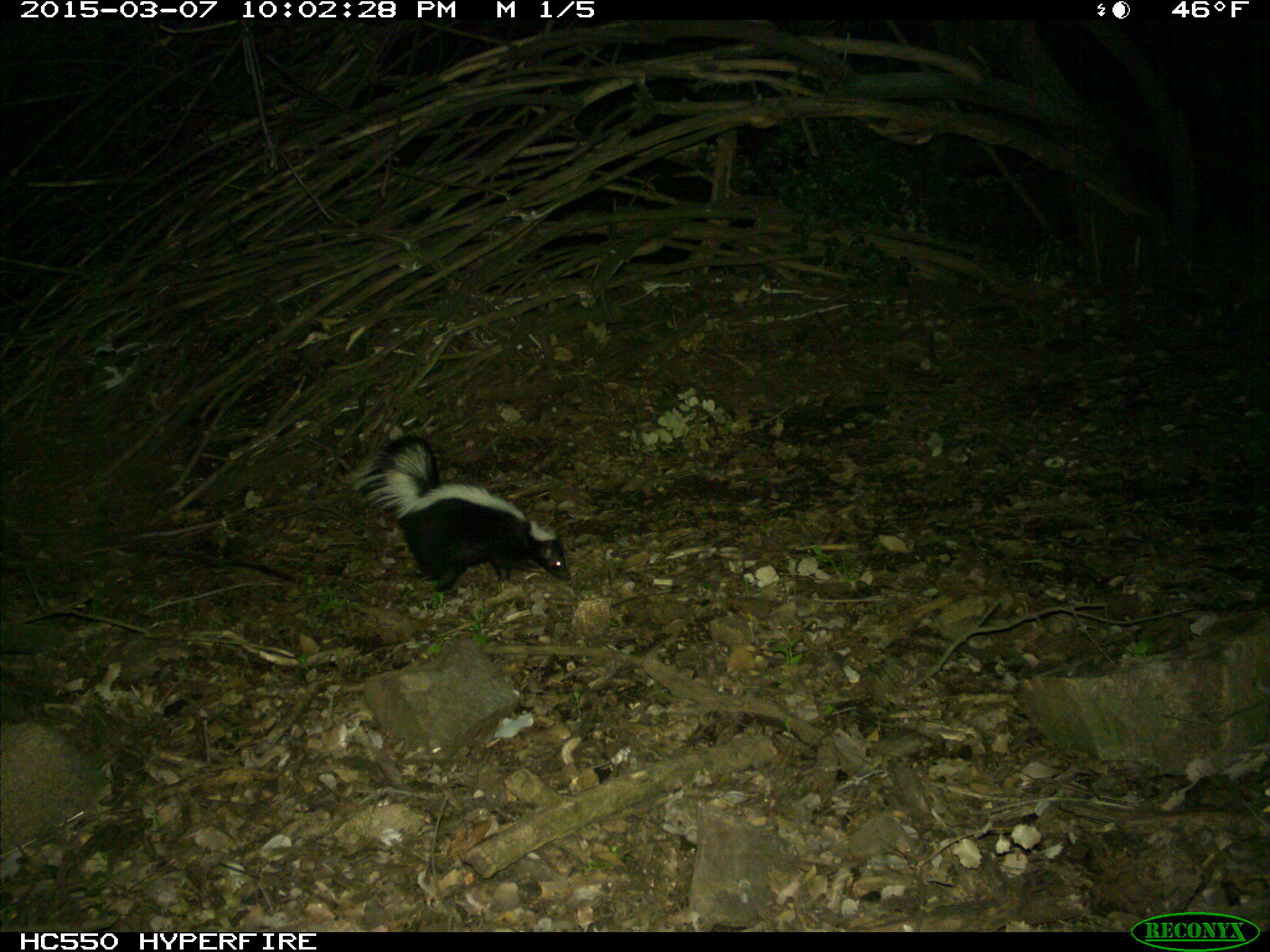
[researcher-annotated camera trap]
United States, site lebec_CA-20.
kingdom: Animalia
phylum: Chordata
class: Mammalia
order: Carnivora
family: Mephitidae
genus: Mephitis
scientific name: Mephitis mephitis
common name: striped skunk